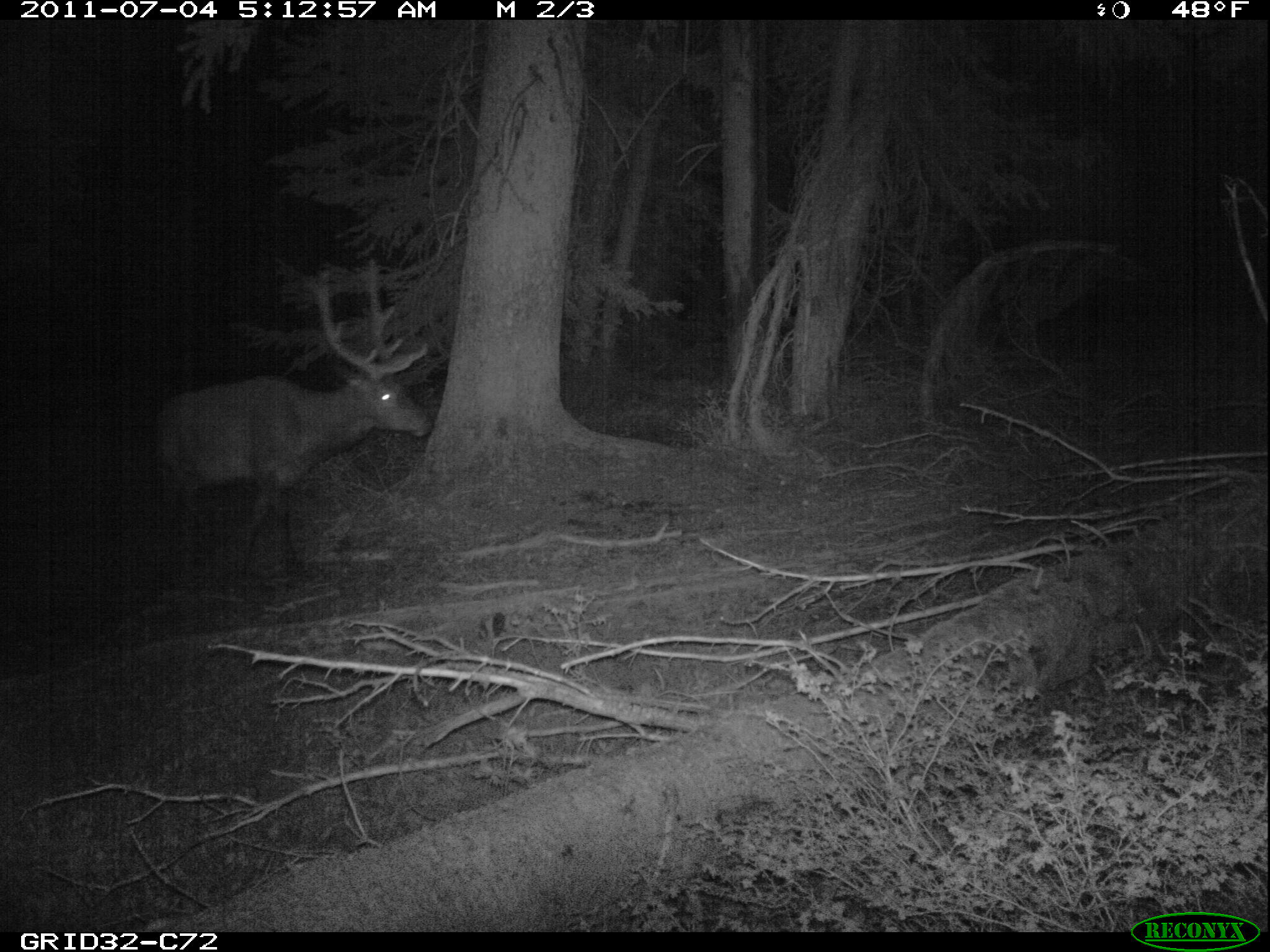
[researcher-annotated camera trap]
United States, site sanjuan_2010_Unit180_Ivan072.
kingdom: Animalia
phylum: Chordata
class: Mammalia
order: Artiodactyla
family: Cervidae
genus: Cervus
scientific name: Cervus elaphus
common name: red deer